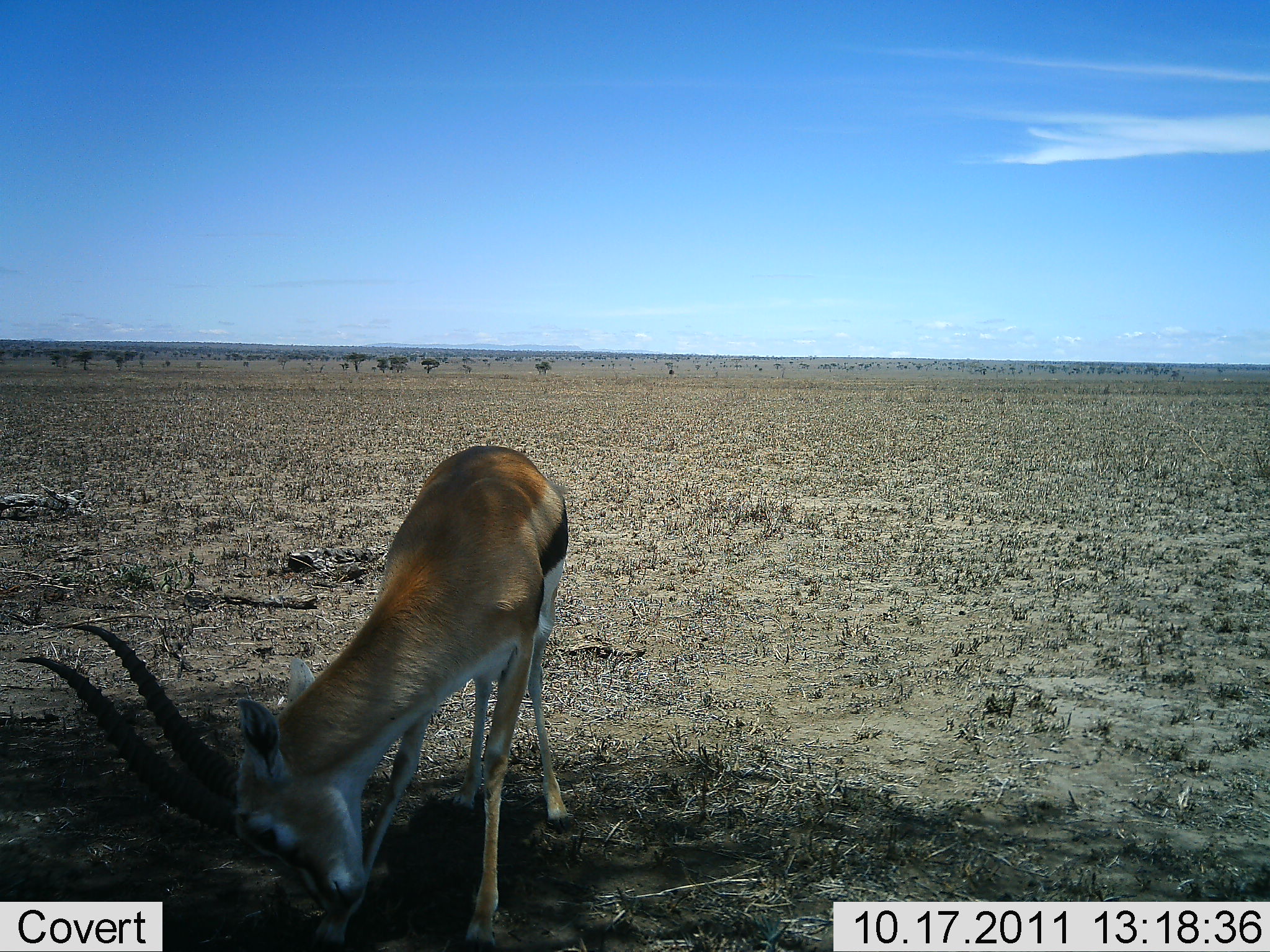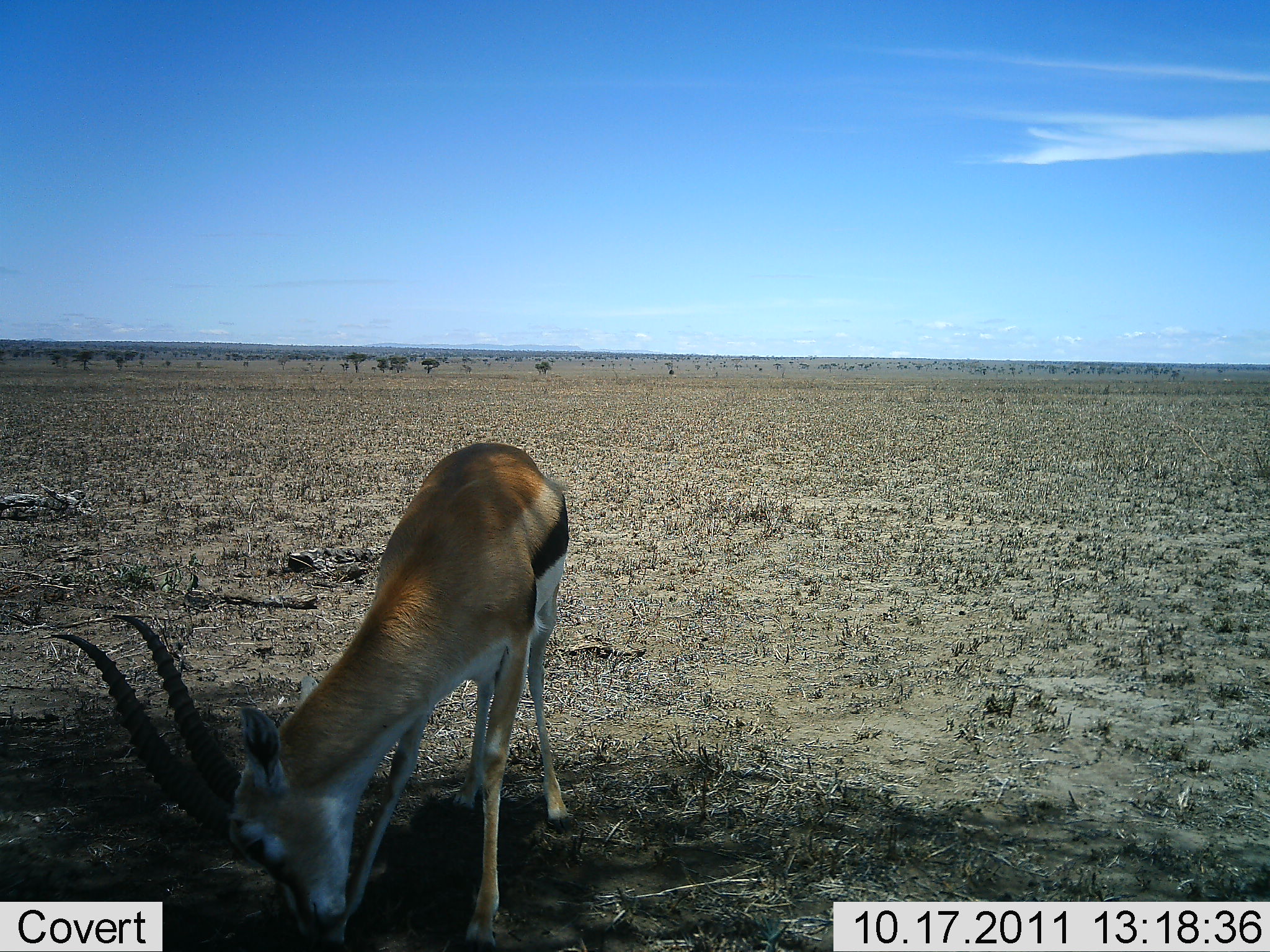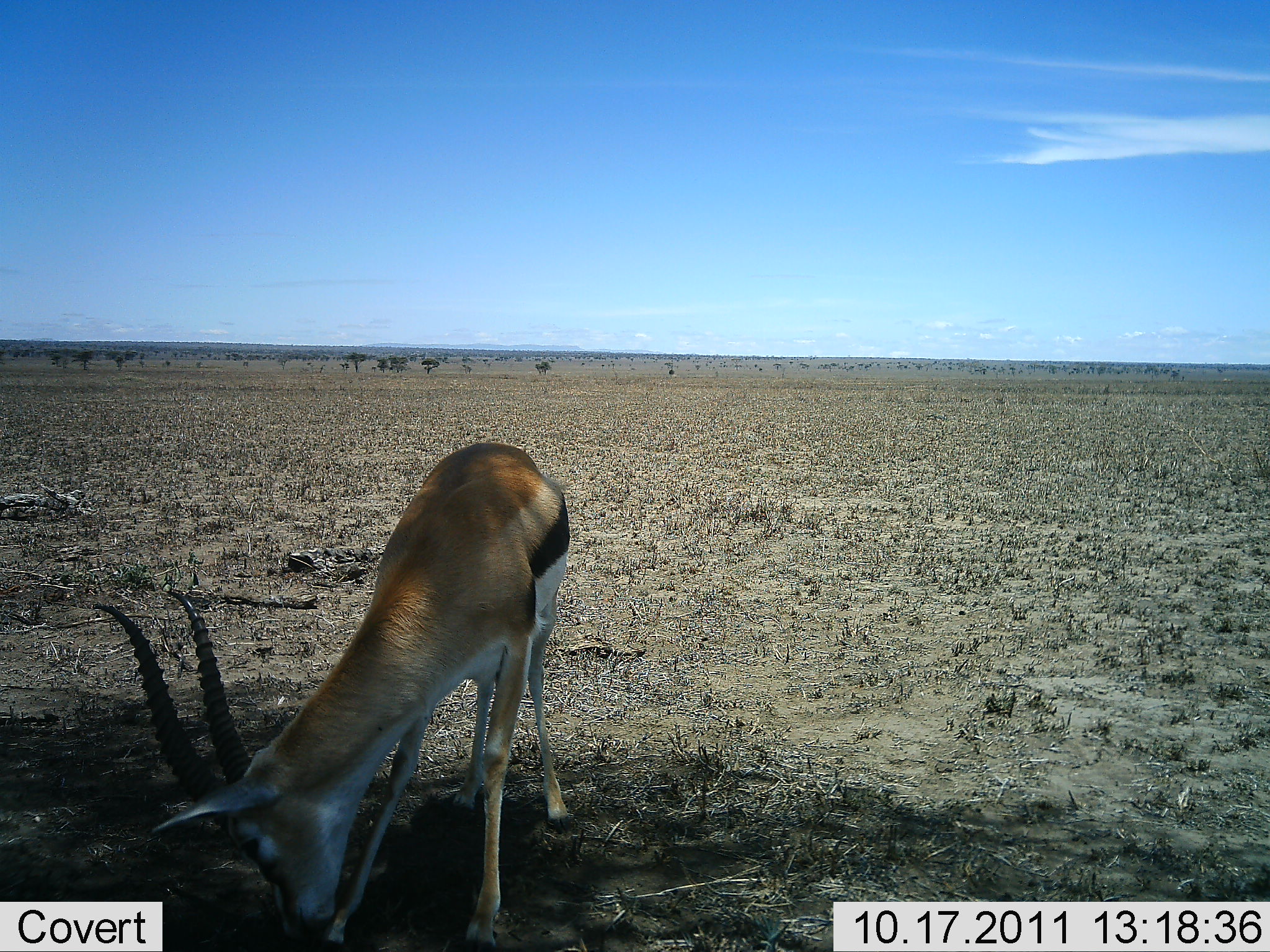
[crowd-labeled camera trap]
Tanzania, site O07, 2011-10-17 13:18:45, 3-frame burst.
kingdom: Animalia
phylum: Chordata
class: Mammalia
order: Artiodactyla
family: Bovidae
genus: Eudorcas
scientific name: Eudorcas thomsonii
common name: thomson's gazelle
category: gazellethomsons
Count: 1.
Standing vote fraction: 31%.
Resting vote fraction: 0%.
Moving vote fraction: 0%.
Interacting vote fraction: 0%.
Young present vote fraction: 0%.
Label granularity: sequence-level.